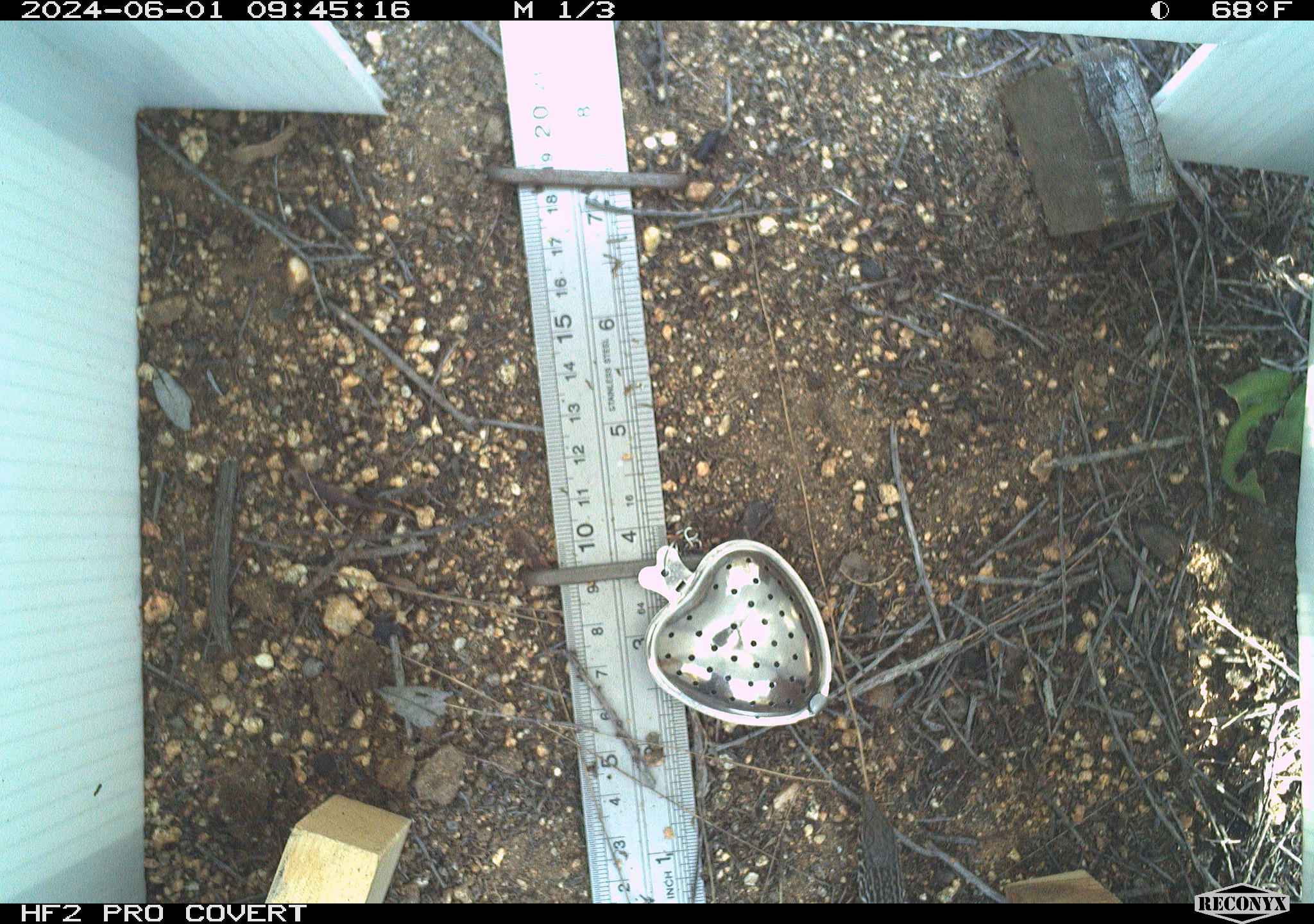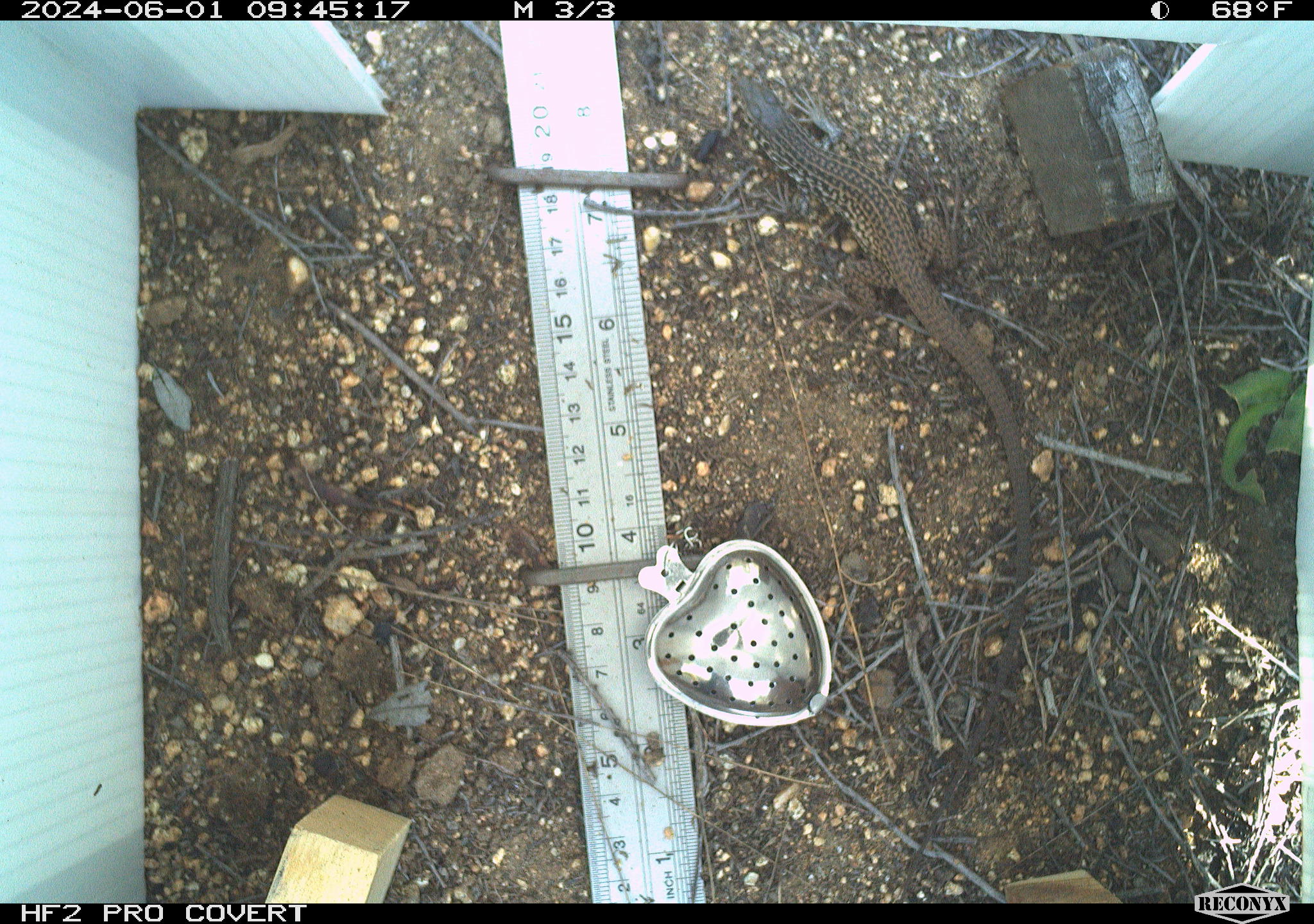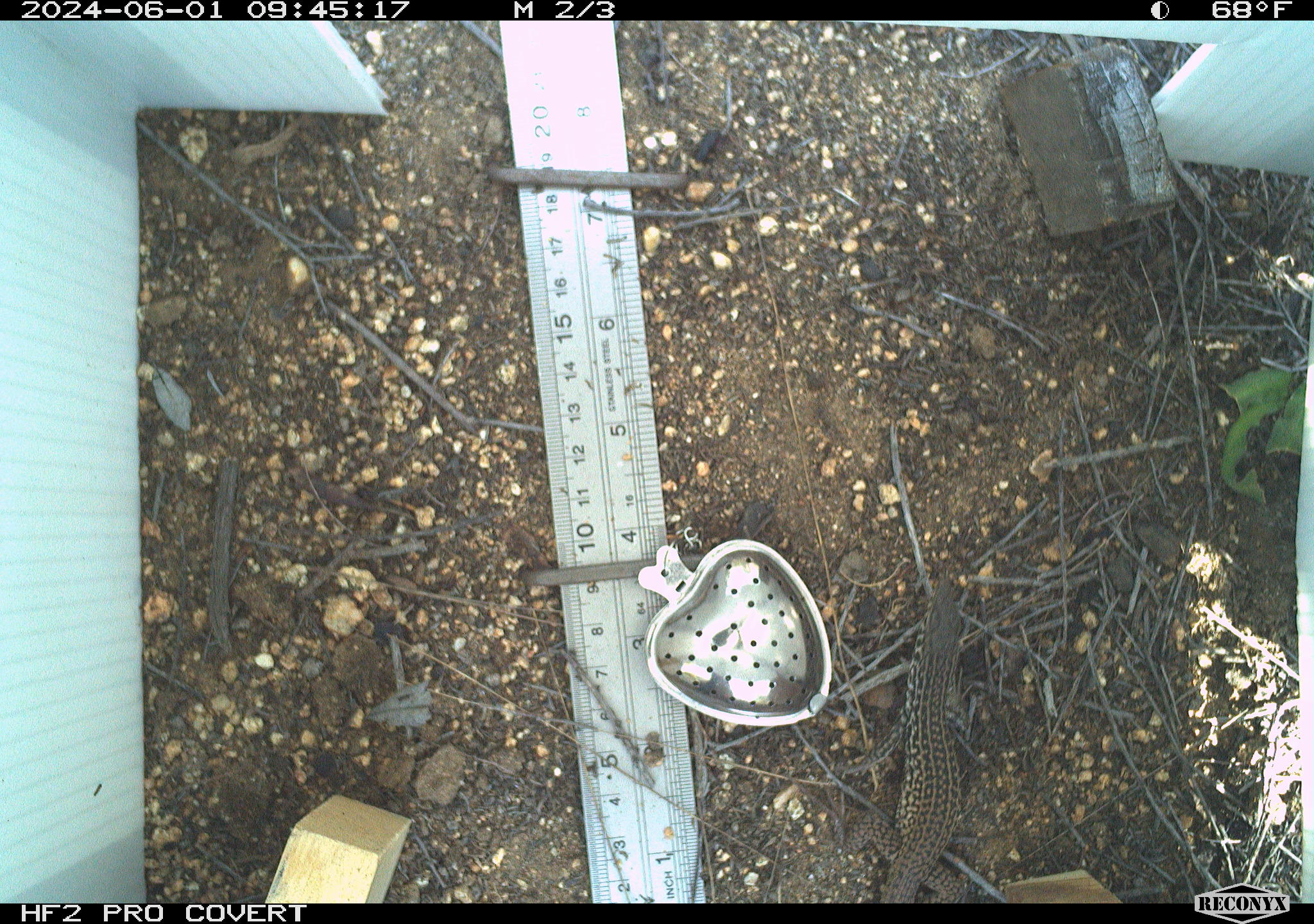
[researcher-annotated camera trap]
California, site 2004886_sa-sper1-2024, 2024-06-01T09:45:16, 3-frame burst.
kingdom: Animalia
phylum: Chordata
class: Reptilia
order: Squamata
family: Teiidae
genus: Aspidoscelis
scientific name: Aspidoscelis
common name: whiptail lizards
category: aspidoscelis species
Aspidoscelis species (whiptail lizards) (Aspidoscelis).